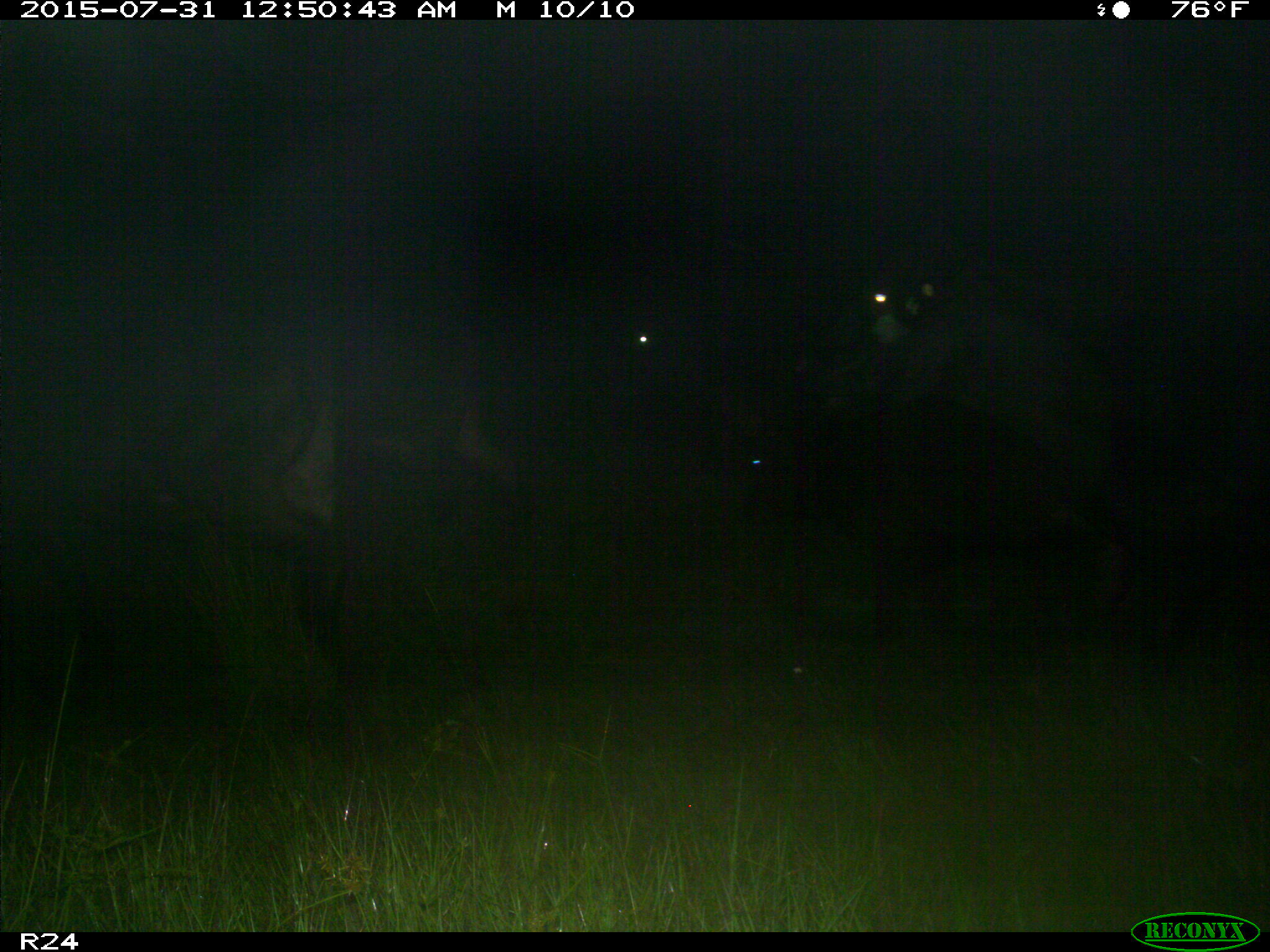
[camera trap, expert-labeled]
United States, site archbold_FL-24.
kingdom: Animalia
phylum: Chordata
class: Mammalia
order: Artiodactyla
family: Bovidae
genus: Bos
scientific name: Bos taurus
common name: domestic cow